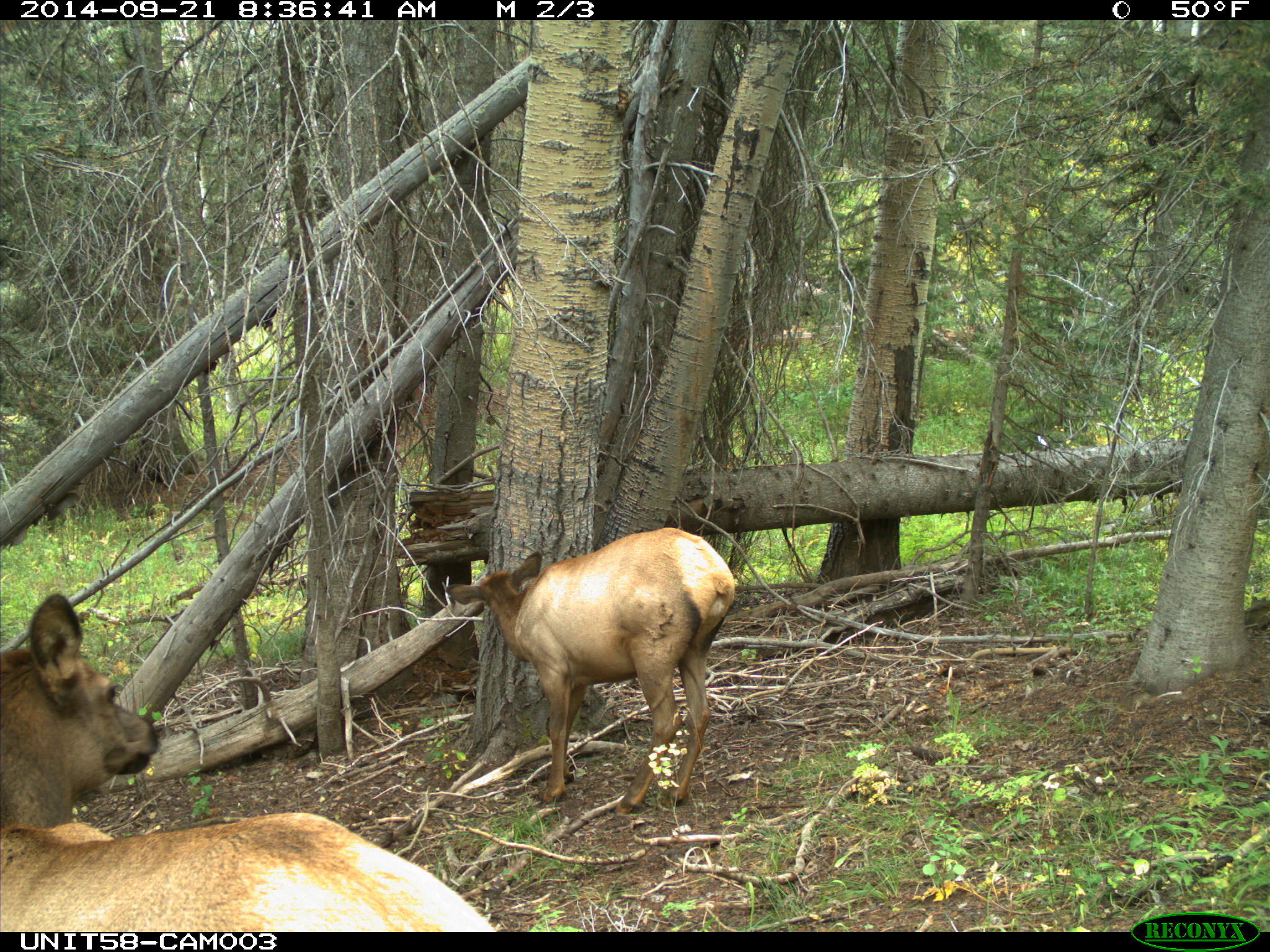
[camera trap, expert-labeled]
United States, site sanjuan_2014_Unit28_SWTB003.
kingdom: Animalia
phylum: Chordata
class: Mammalia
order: Artiodactyla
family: Cervidae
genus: Cervus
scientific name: Cervus elaphus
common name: red deer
Cervus elaphus (red deer).